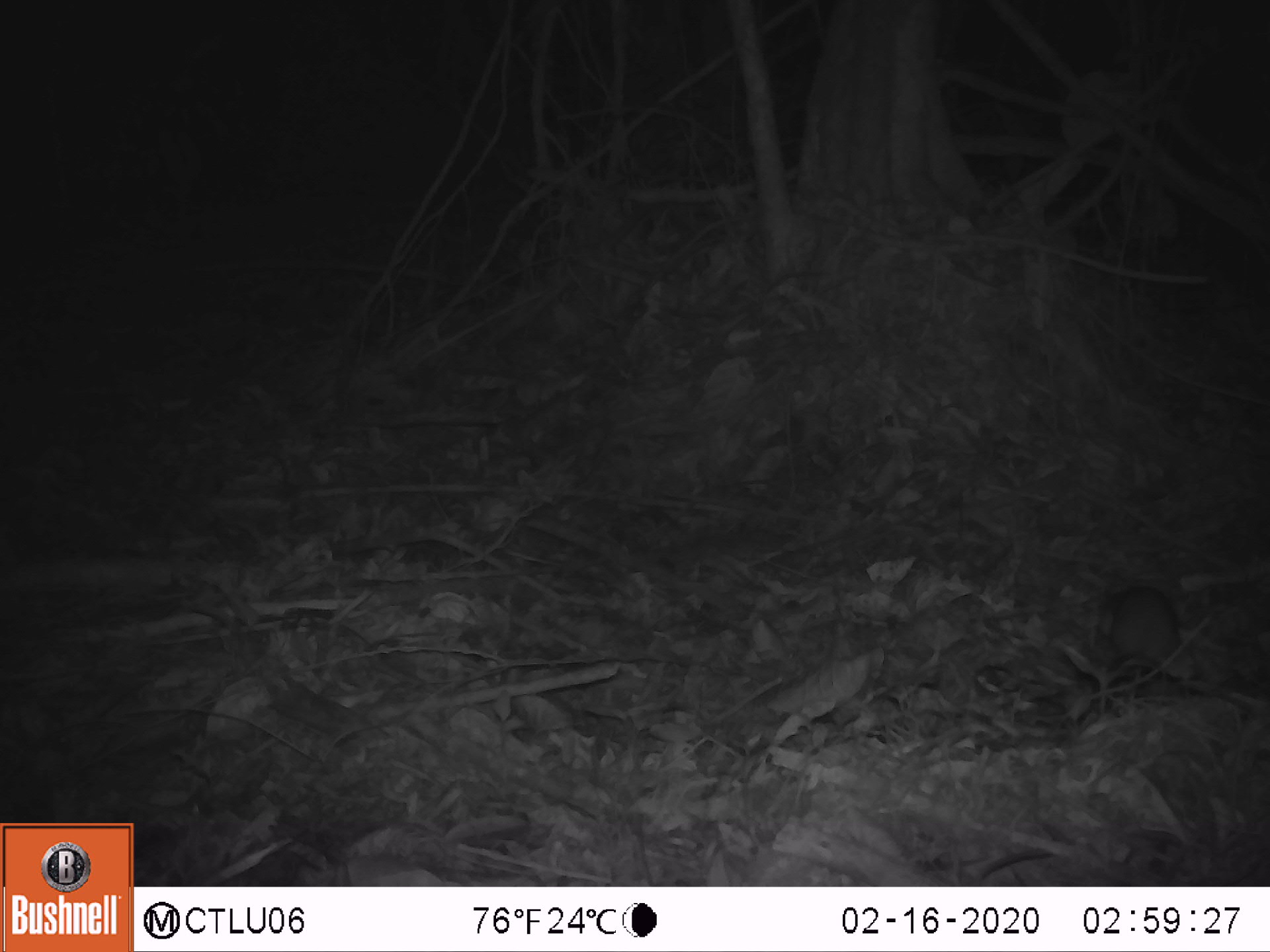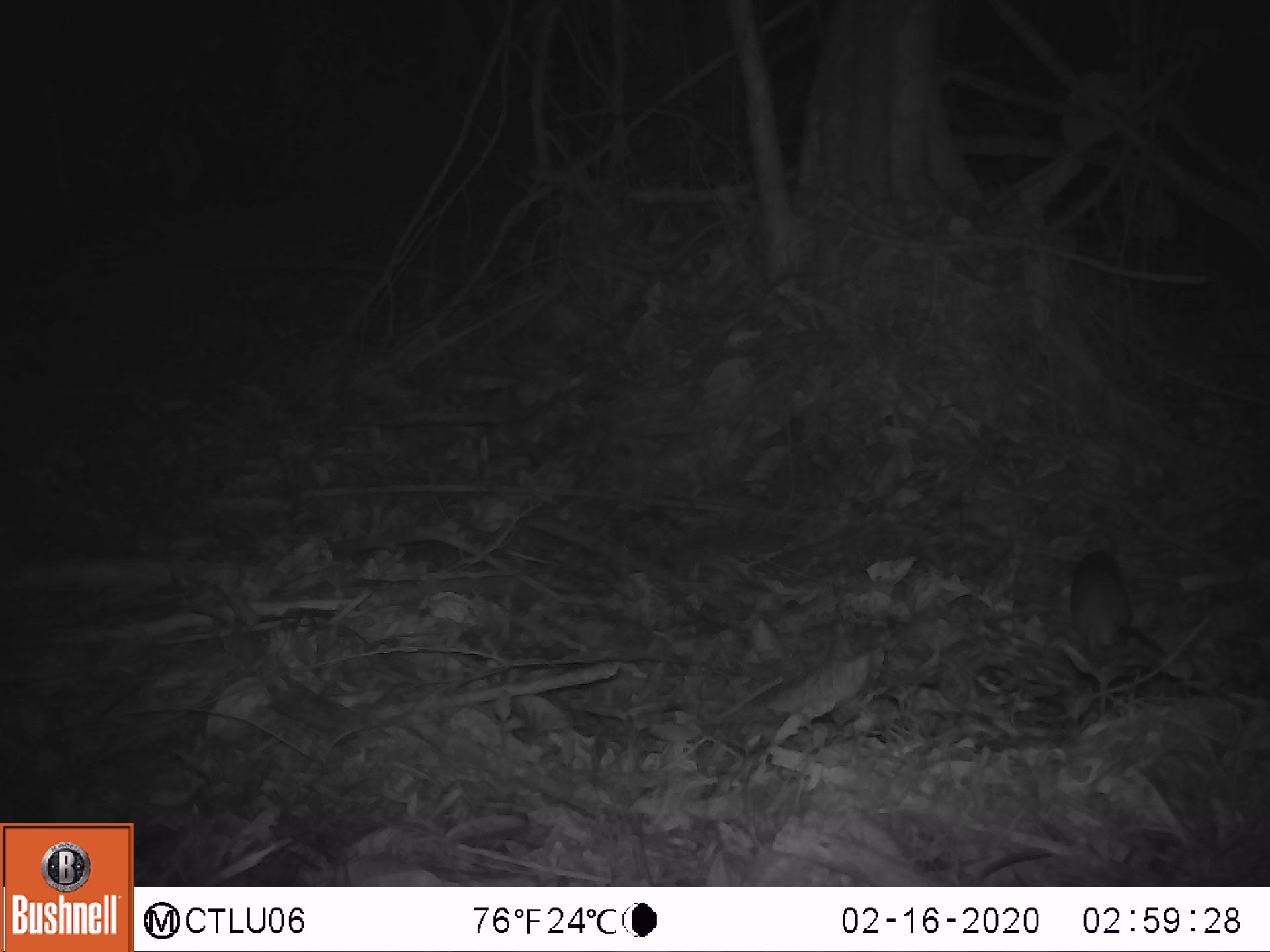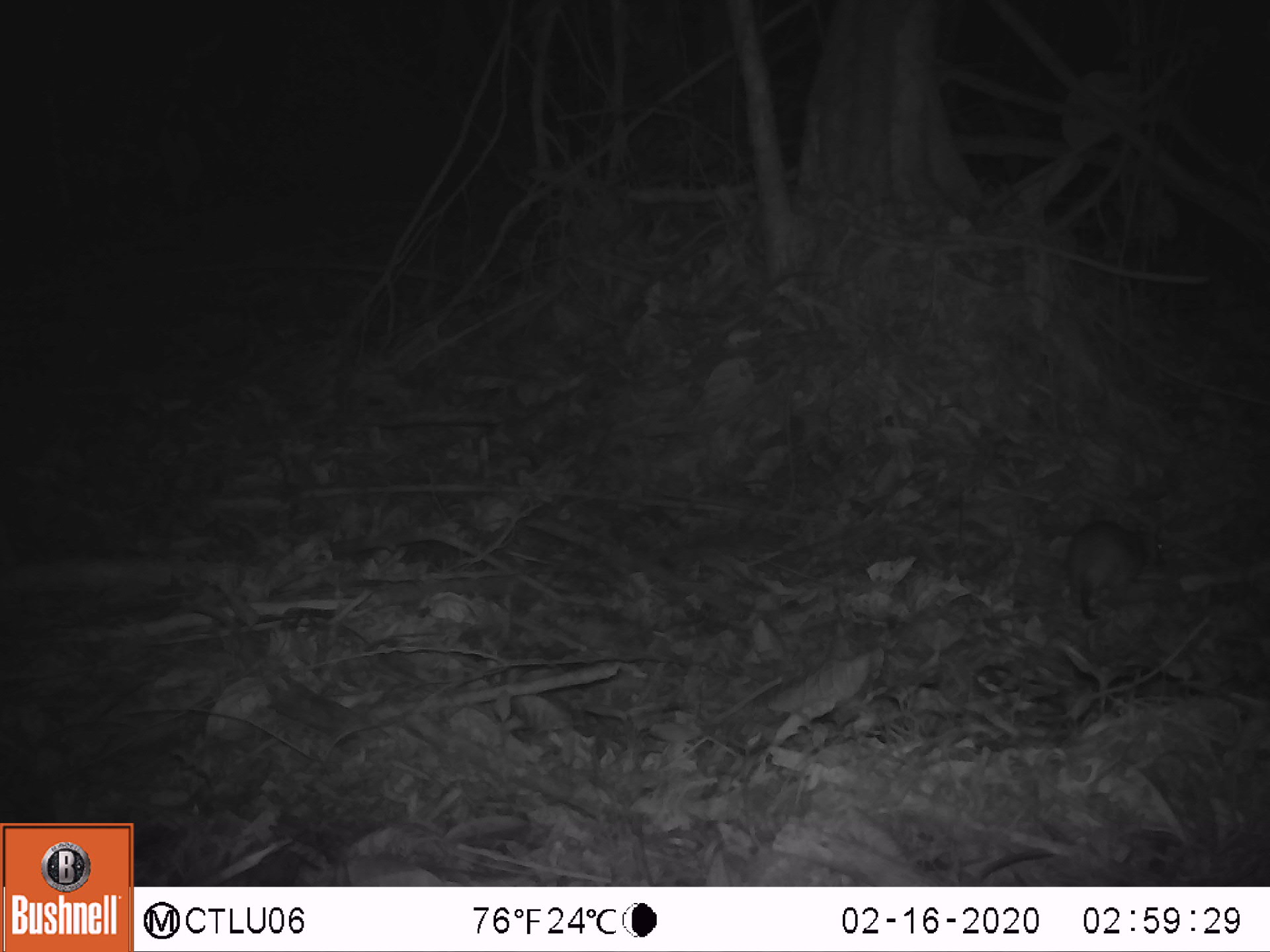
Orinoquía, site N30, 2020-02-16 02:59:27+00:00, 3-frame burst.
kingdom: Animalia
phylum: Chordata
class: Mammalia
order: Rodentia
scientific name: Rodentia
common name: rodent